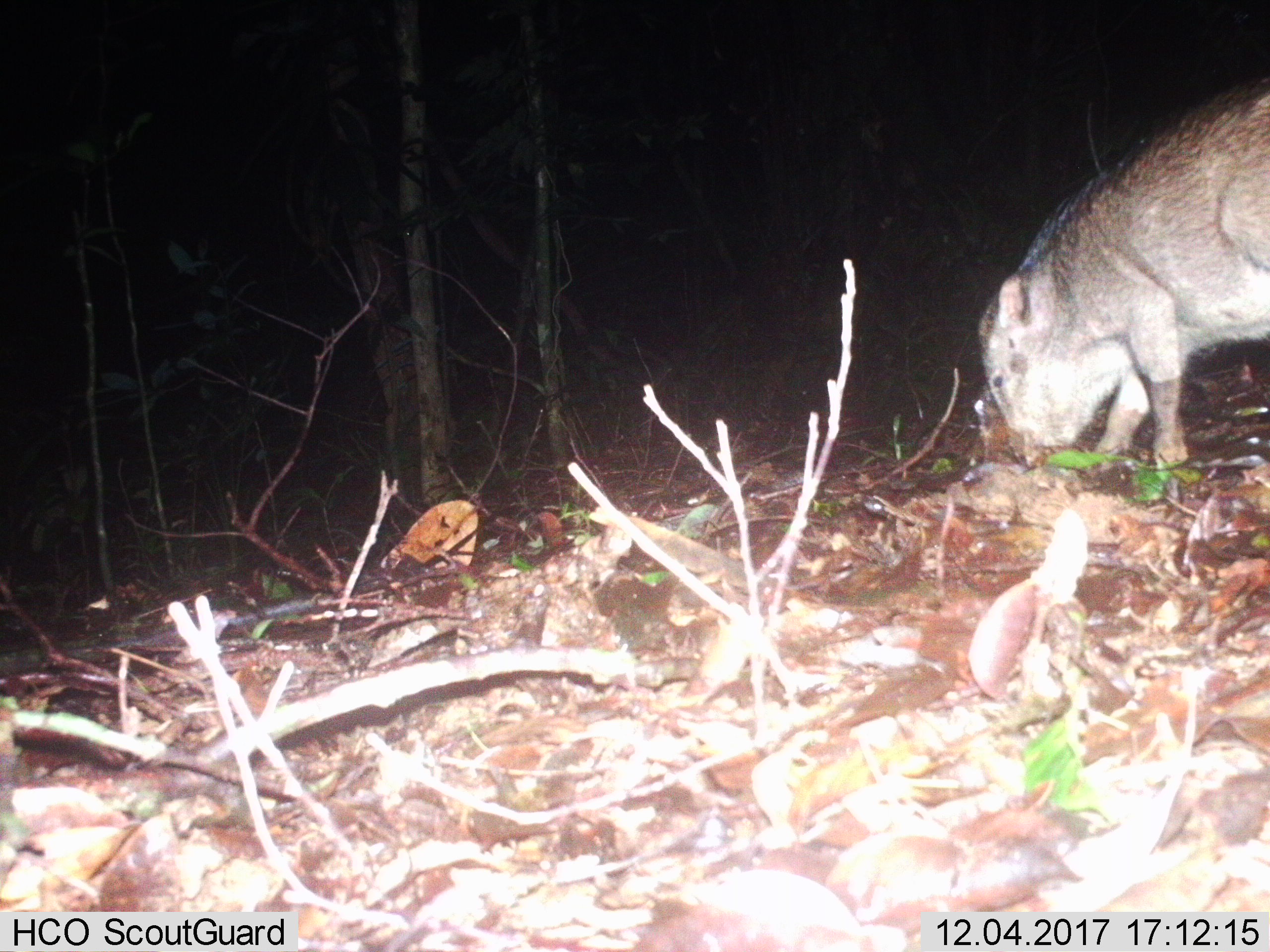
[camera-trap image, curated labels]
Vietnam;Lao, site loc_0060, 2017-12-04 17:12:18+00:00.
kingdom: Animalia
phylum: Chordata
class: Mammalia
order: Artiodactyla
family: Suidae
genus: Sus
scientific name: Sus scrofa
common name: eurasian wild pig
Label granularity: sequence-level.